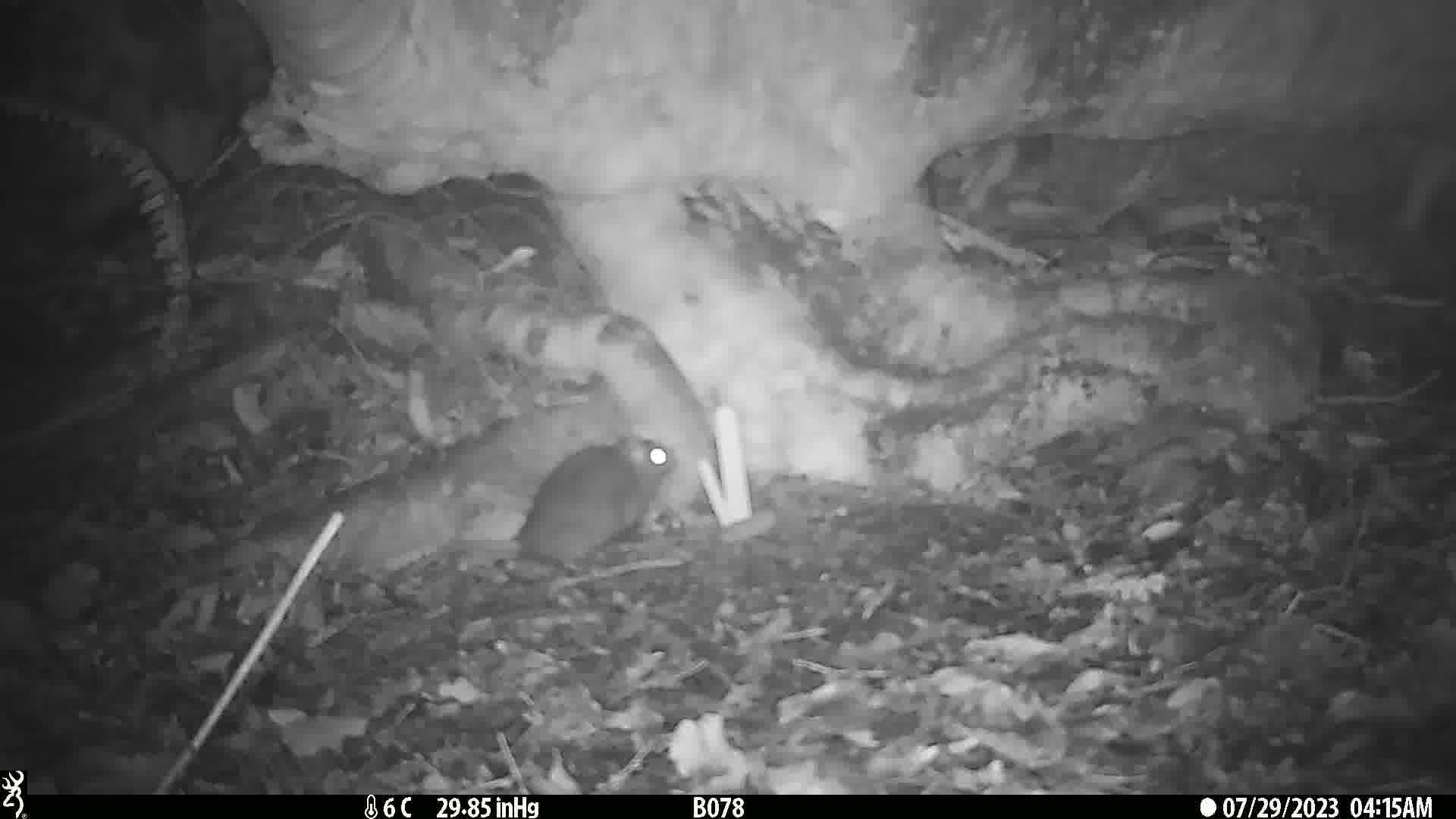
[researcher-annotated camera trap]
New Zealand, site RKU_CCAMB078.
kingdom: Animalia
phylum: Chordata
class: Mammalia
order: Rodentia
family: Muridae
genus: Rattus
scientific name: Rattus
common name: rat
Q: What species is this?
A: Rat (Rattus).